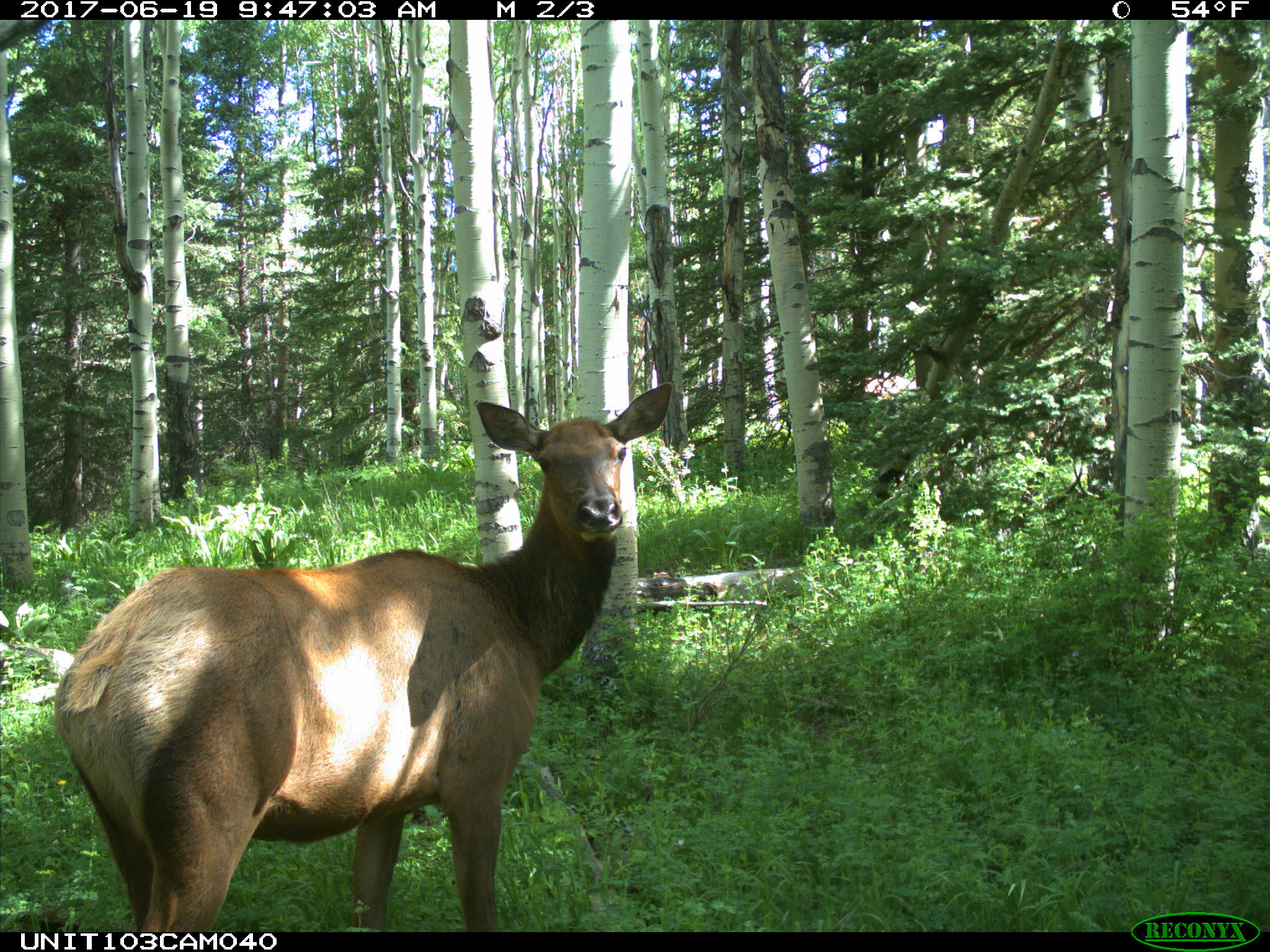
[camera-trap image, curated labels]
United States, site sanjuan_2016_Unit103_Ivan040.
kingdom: Animalia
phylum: Chordata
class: Mammalia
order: Artiodactyla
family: Cervidae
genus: Cervus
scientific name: Cervus elaphus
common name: red deer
Cervus elaphus (red deer).